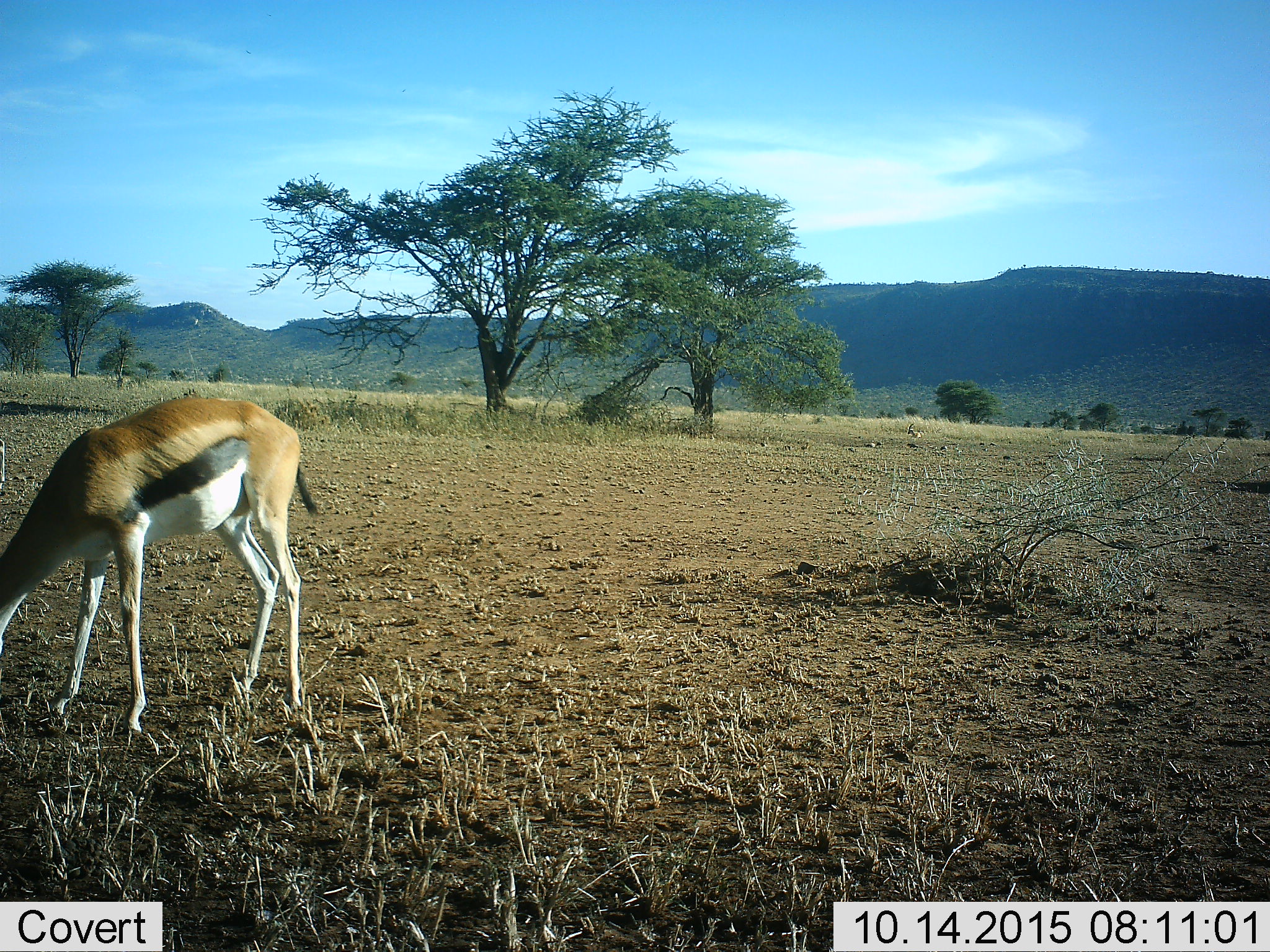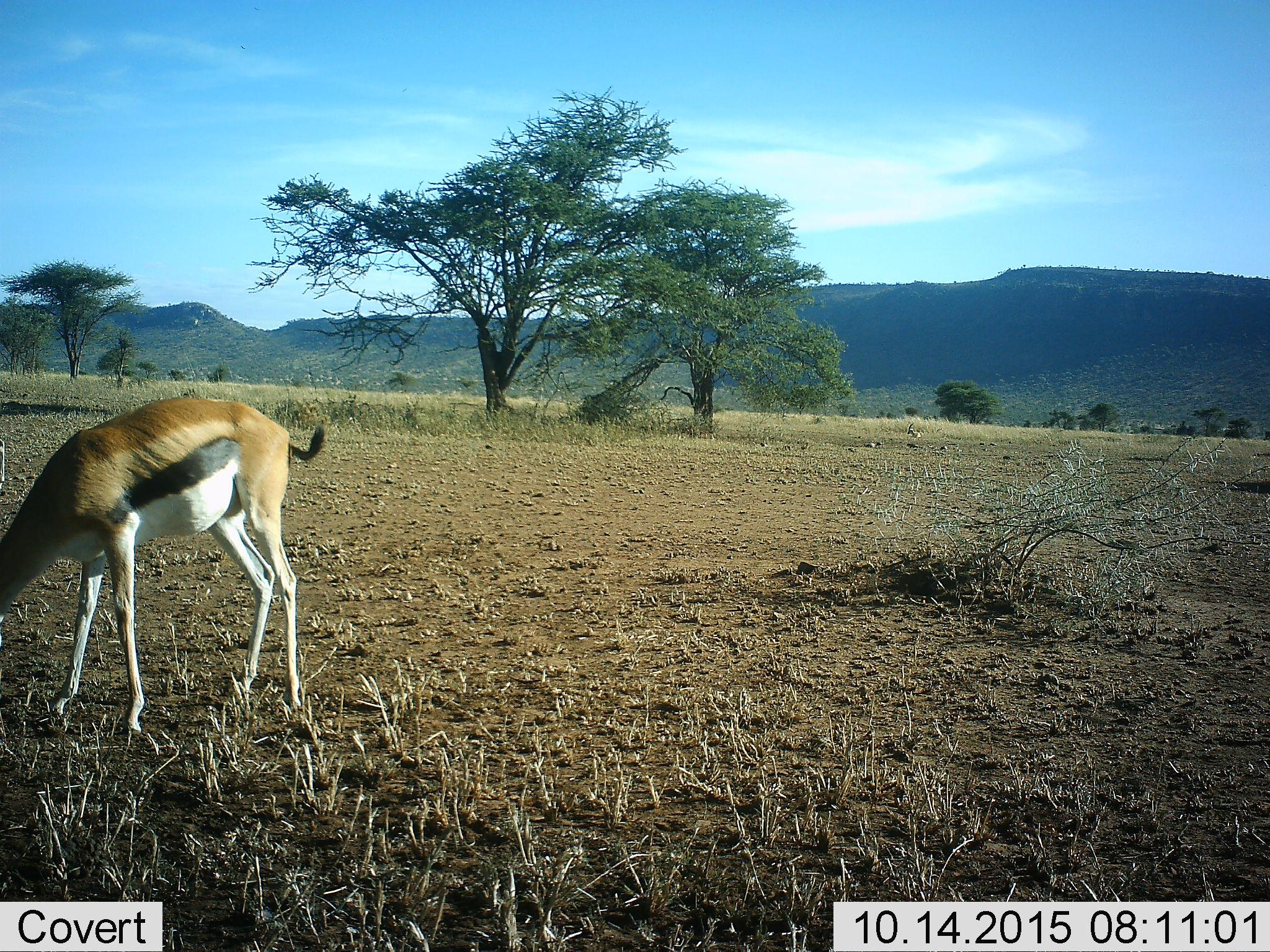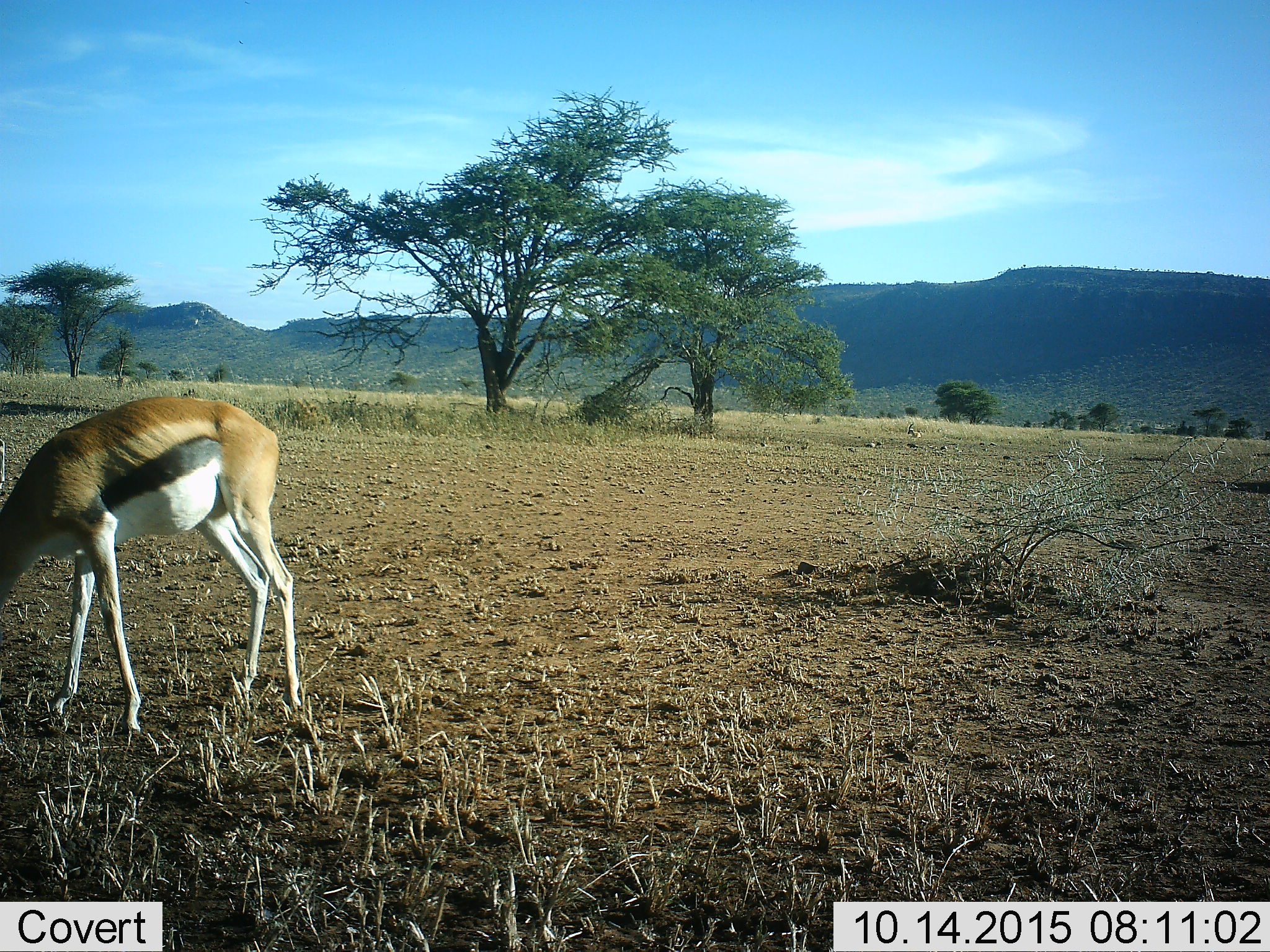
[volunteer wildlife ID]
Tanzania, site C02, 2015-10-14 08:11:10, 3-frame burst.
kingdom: Animalia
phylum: Chordata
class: Mammalia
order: Artiodactyla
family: Bovidae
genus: Eudorcas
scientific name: Eudorcas thomsonii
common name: thomson's gazelle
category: gazellethomsons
Gazellethomsons (thomson's gazelle) (Eudorcas thomsonii), count 1. Behavior (volunteer vote fractions): standing 17%, resting 22%, moving 0%, interacting 0%. Young present (vote fraction): 0%. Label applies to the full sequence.